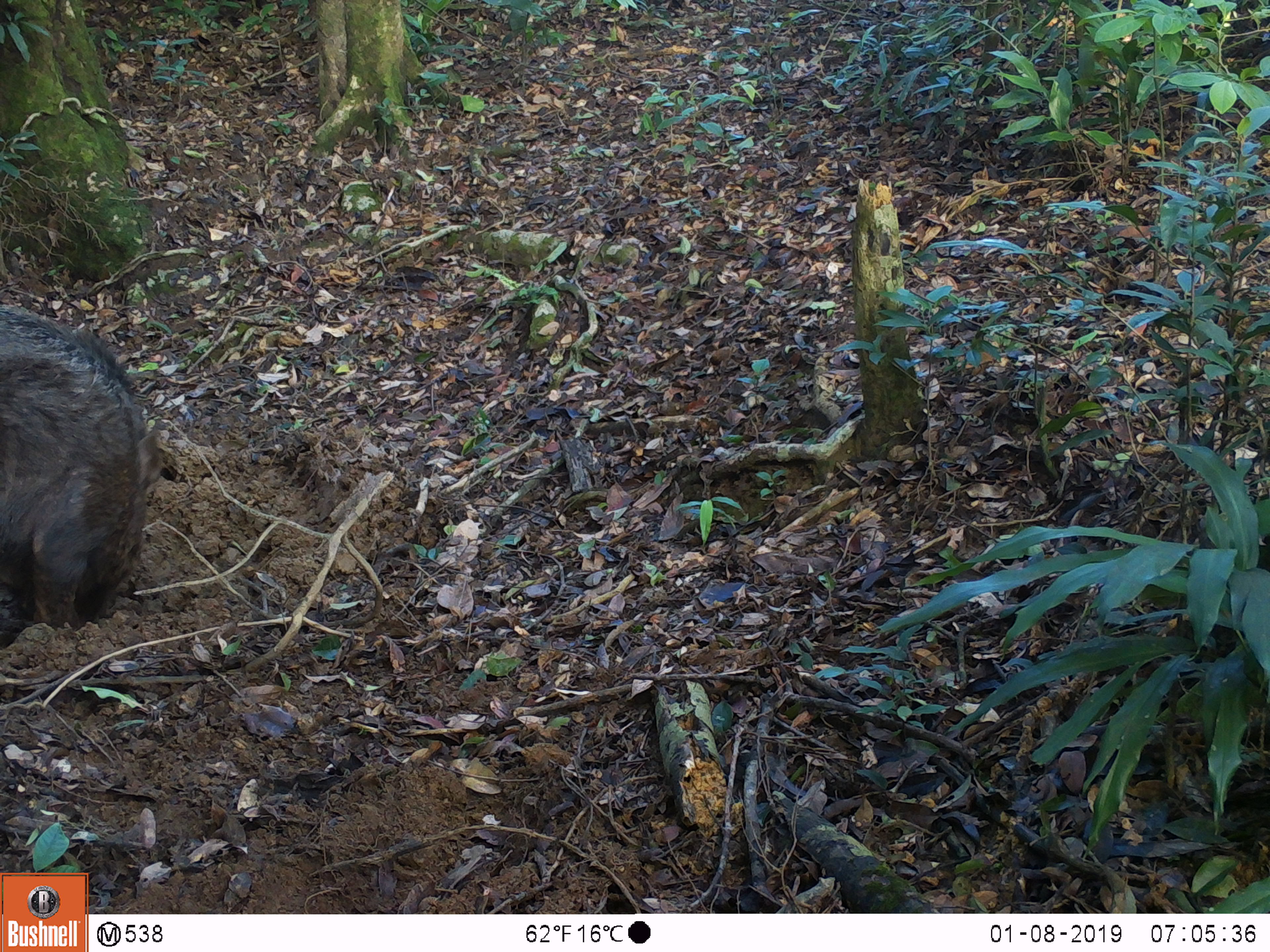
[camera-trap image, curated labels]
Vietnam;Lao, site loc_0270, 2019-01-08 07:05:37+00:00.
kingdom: Animalia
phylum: Chordata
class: Mammalia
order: Artiodactyla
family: Suidae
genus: Sus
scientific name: Sus scrofa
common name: eurasian wild pig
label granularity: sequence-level